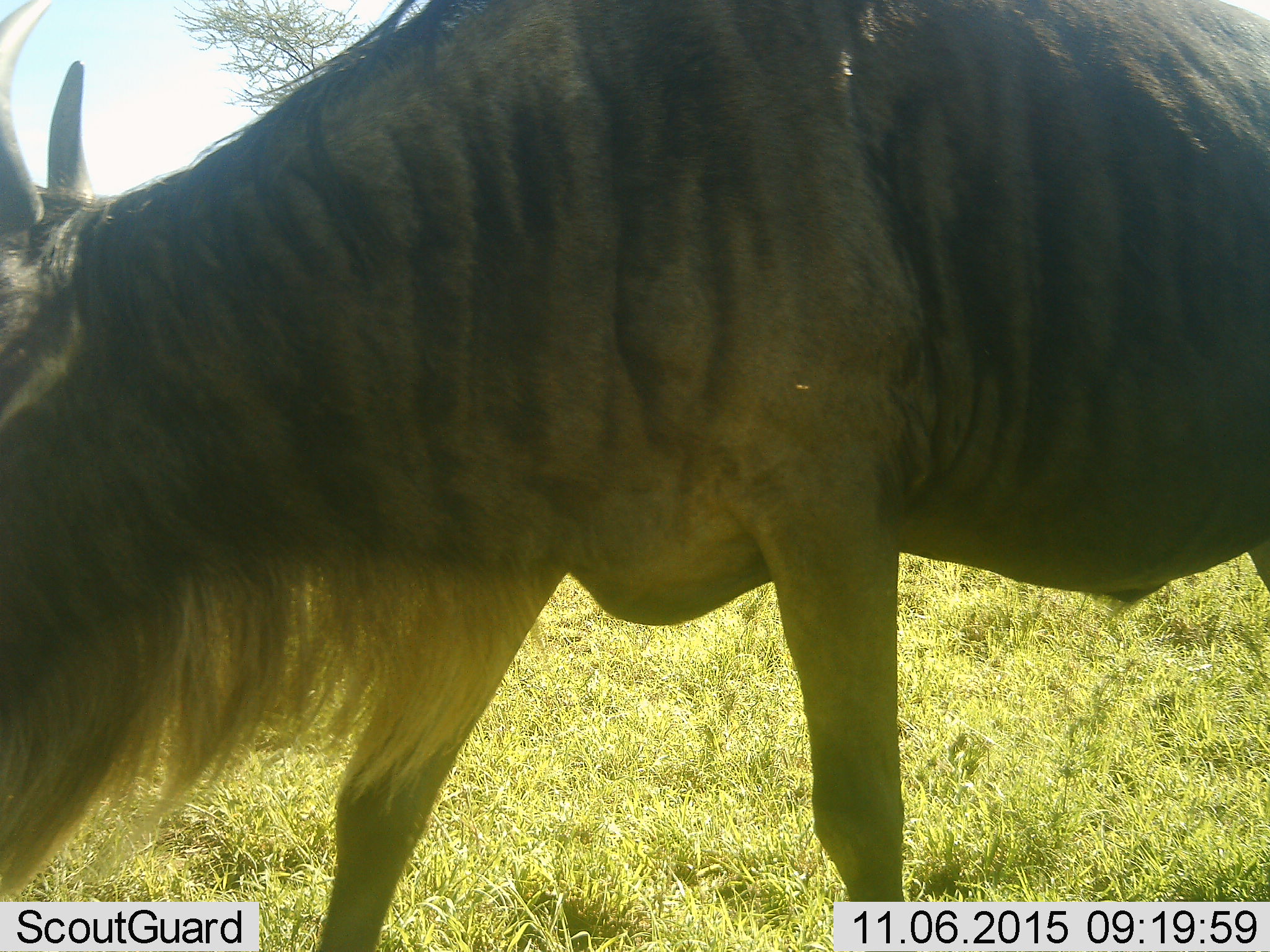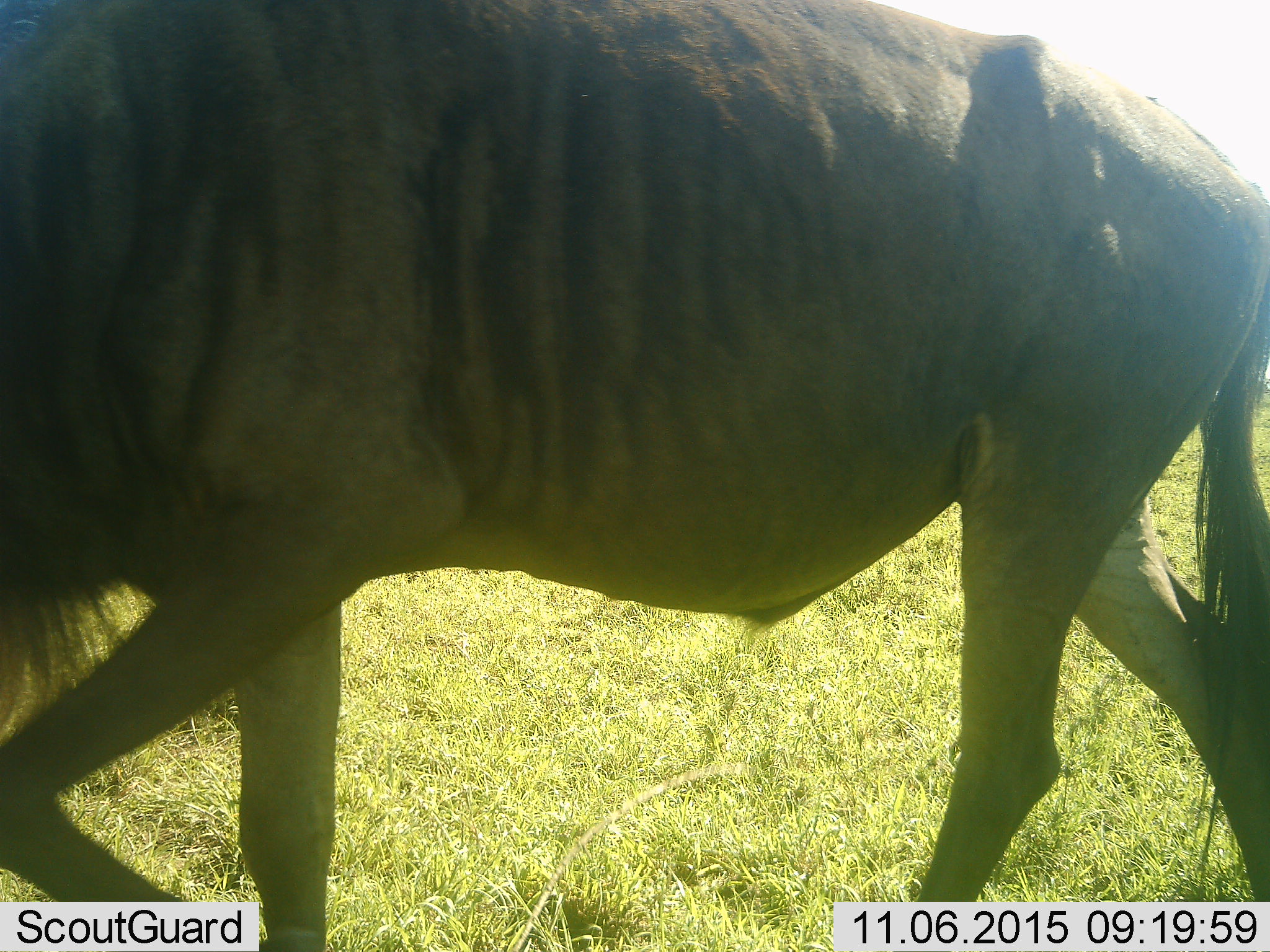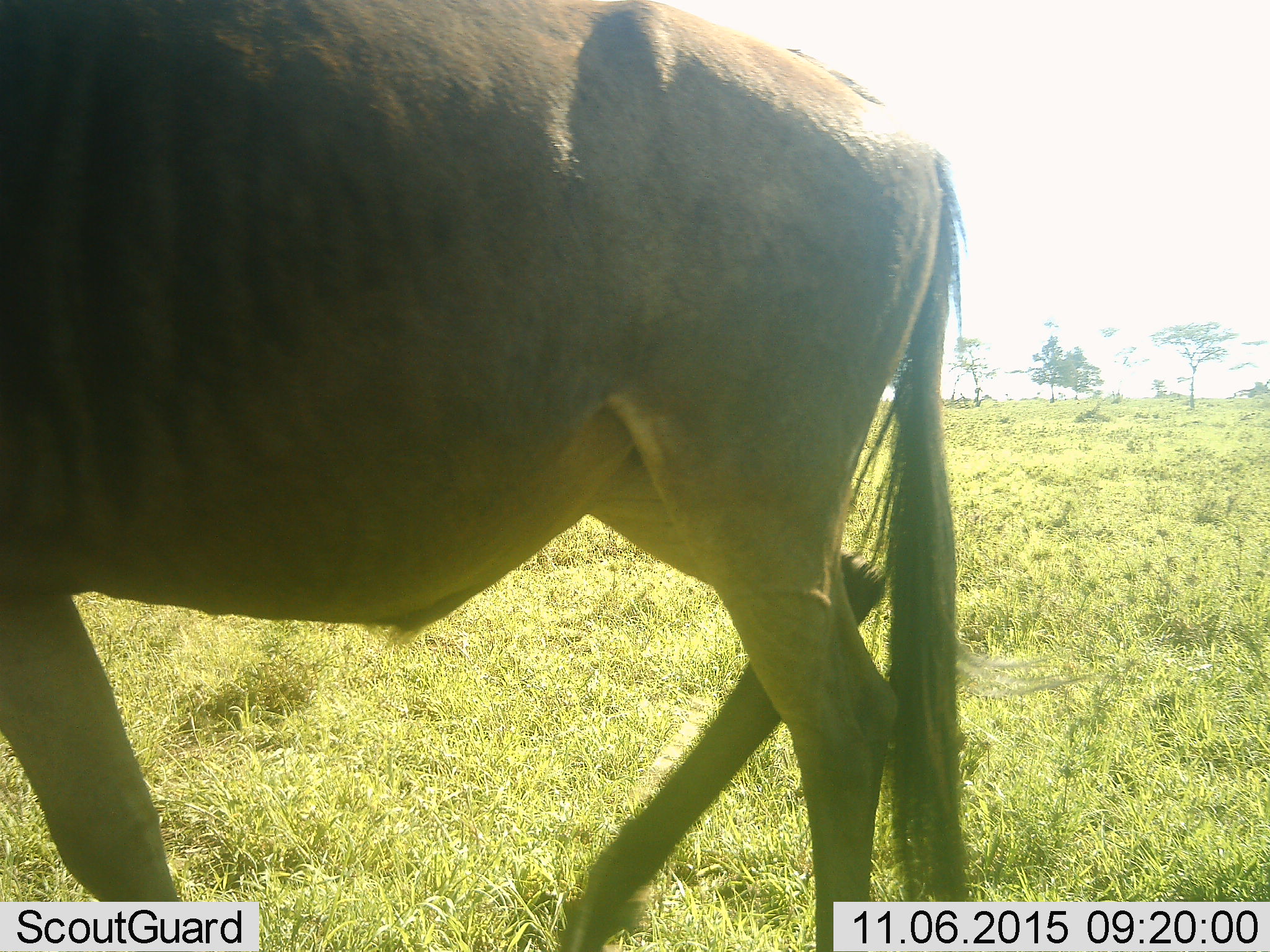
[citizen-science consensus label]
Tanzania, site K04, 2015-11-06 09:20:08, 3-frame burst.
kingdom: Animalia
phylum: Chordata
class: Mammalia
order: Artiodactyla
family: Bovidae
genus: Connochaetes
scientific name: Connochaetes taurinus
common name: blue wildebeest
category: wildebeest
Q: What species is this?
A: Wildebeest (blue wildebeest) (Connochaetes taurinus).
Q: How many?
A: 1.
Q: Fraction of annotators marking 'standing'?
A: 0%.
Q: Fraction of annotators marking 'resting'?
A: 0%.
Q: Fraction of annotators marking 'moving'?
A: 88%.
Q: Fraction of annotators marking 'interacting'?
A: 0%.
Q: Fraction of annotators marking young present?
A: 0%.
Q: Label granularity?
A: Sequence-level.